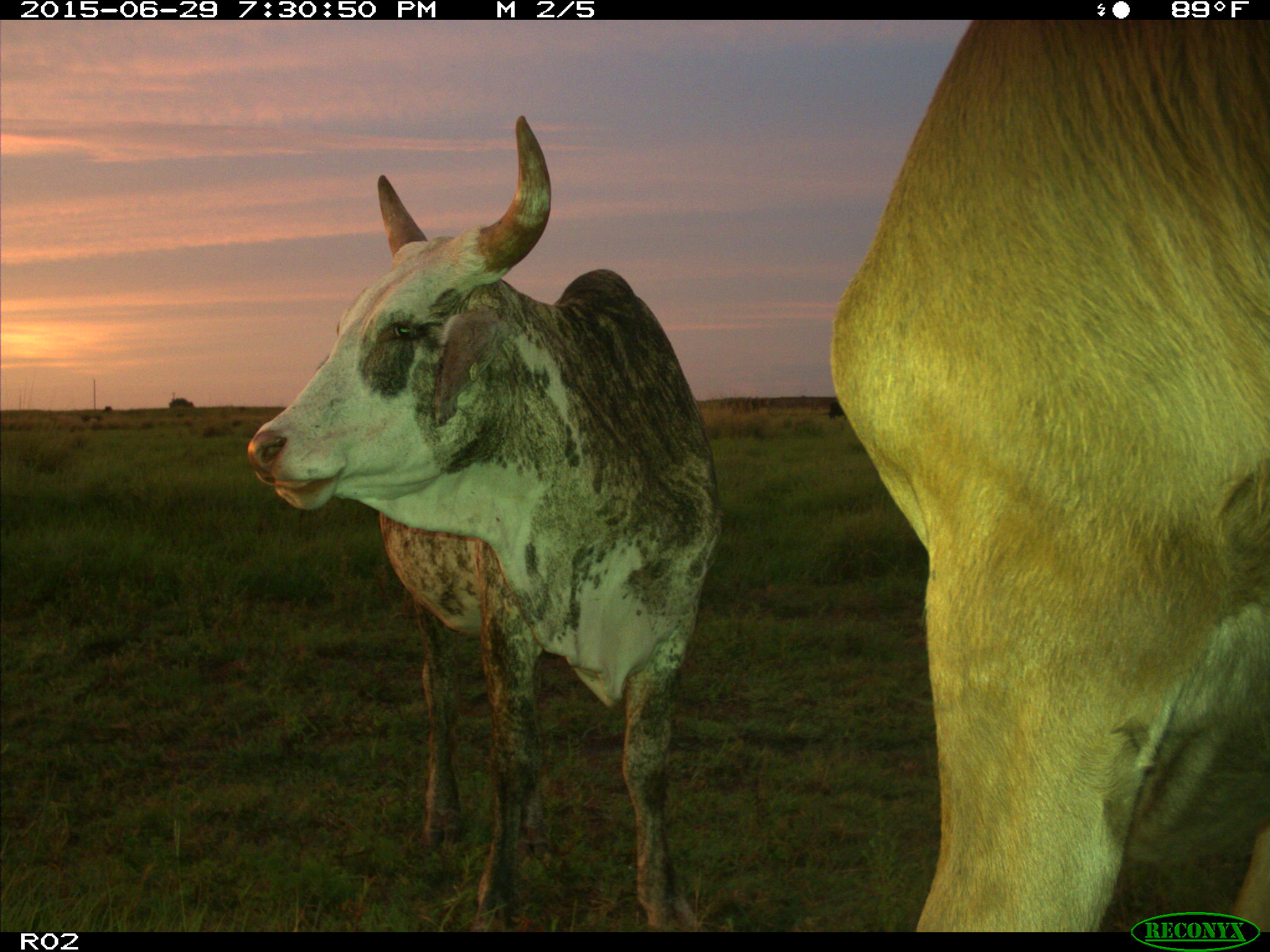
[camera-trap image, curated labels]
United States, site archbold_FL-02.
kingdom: Animalia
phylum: Chordata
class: Mammalia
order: Artiodactyla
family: Bovidae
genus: Bos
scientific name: Bos taurus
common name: domestic cow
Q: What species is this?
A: Bos taurus (domestic cow).